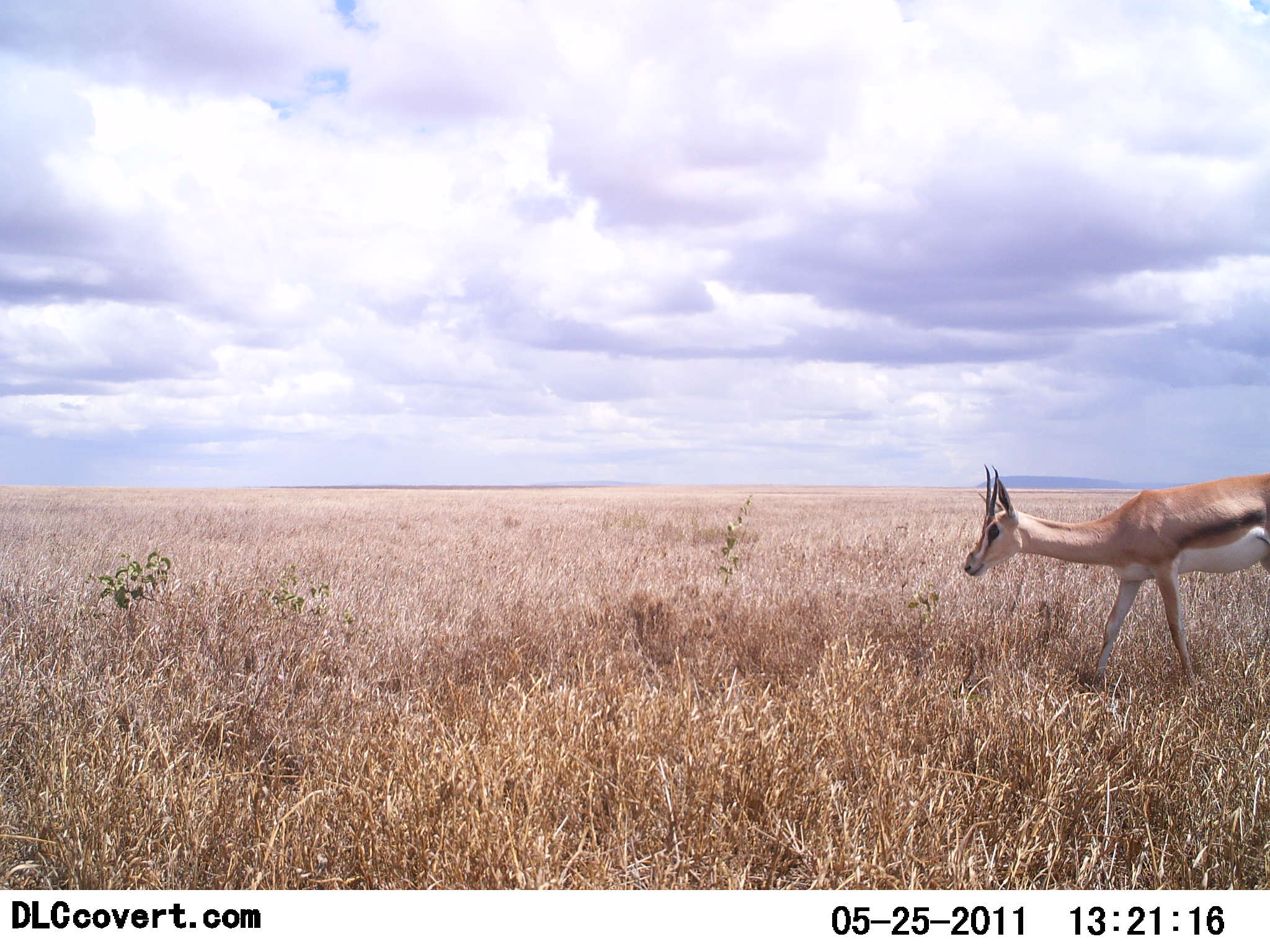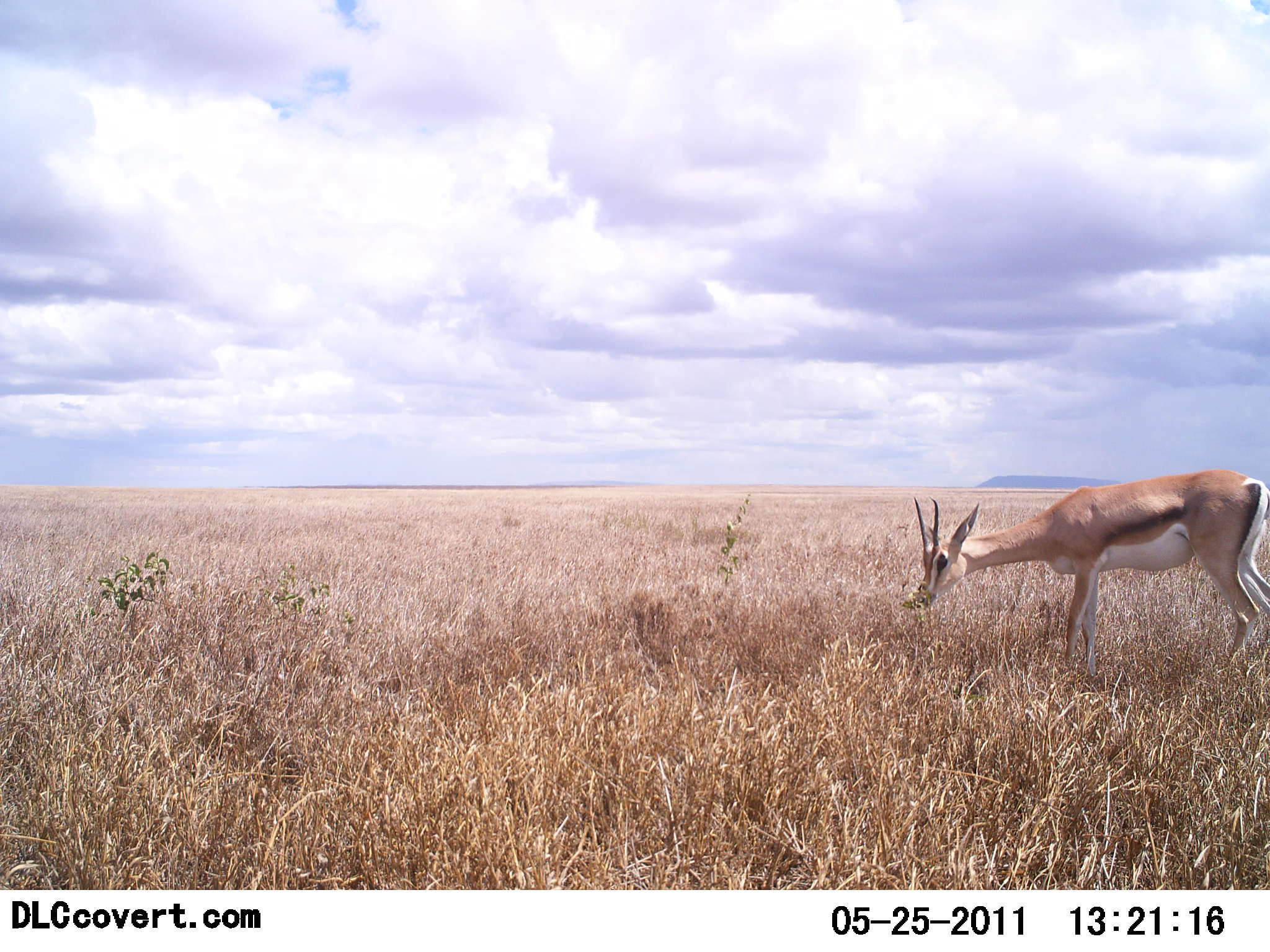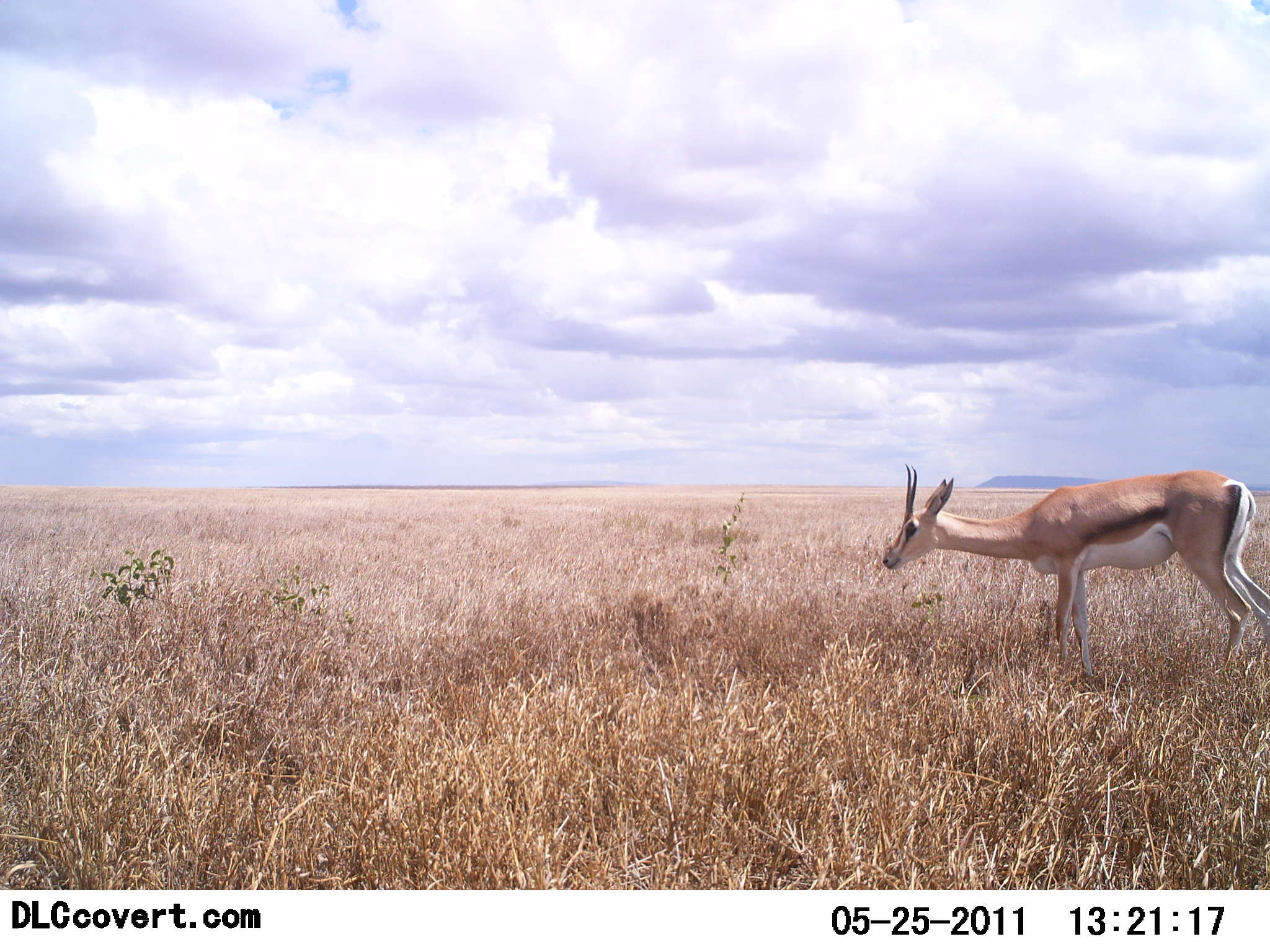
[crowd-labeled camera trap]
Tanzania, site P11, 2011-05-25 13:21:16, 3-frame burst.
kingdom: Animalia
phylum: Chordata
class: Mammalia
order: Artiodactyla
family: Bovidae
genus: Eudorcas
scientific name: Eudorcas thomsonii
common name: thomson's gazelle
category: gazellethomsons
Gazellethomsons (thomson's gazelle) (Eudorcas thomsonii), count 1. Behavior (volunteer vote fractions): standing 30%, resting 0%, moving 40%, interacting 0%. Young present (vote fraction): 0%. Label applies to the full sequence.